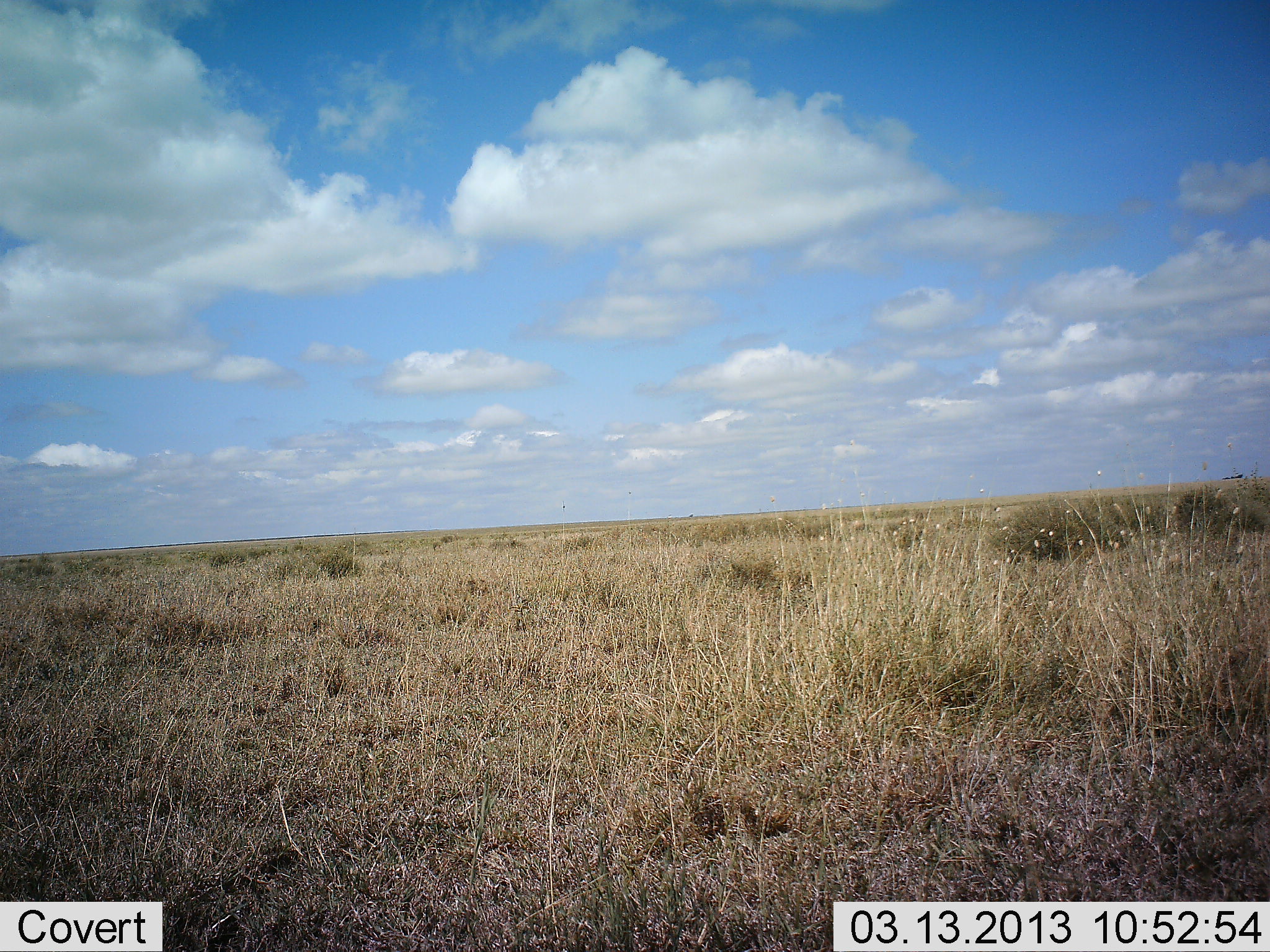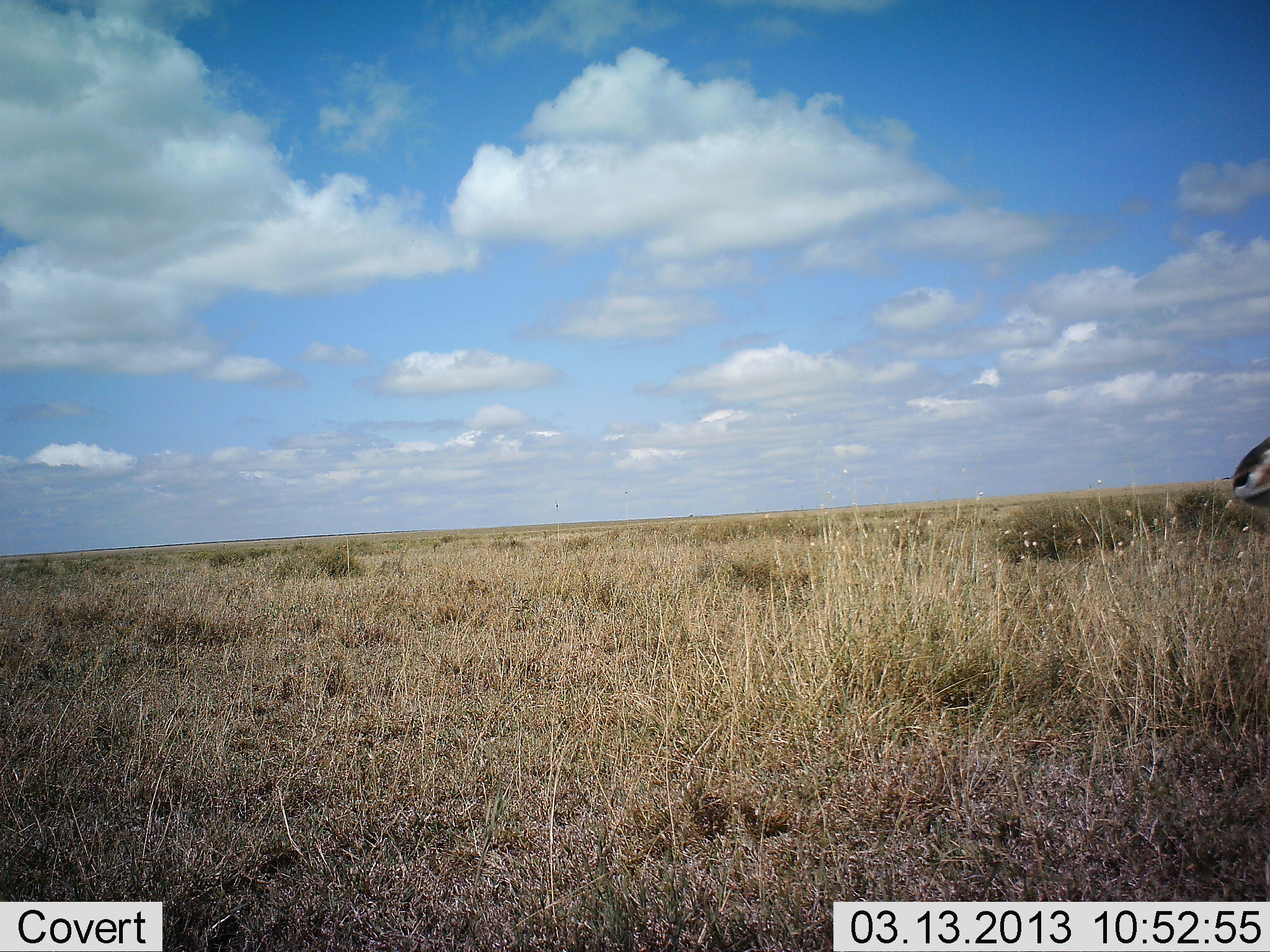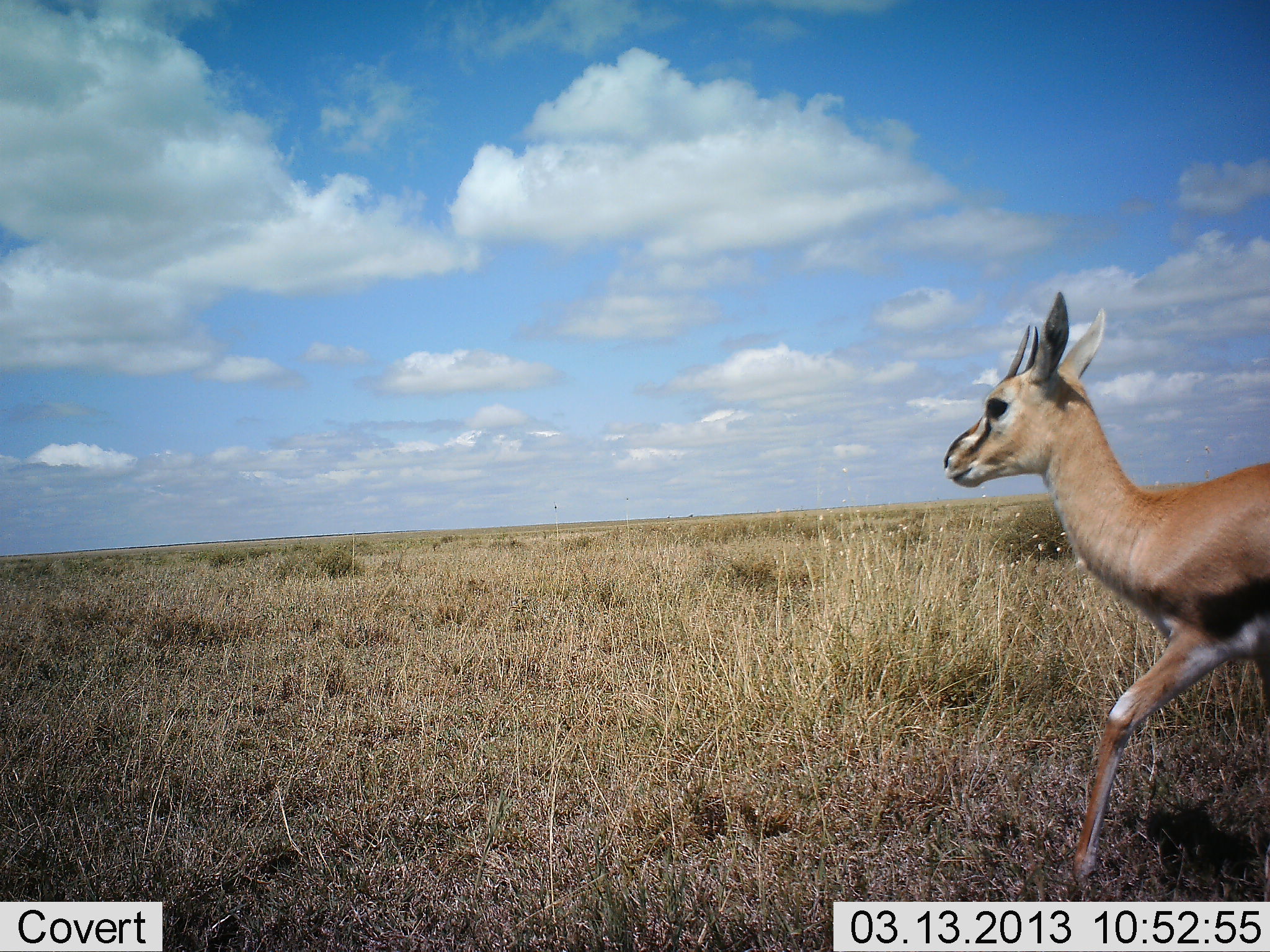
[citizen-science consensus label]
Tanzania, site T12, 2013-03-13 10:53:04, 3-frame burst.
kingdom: Animalia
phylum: Chordata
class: Mammalia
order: Artiodactyla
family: Bovidae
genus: Eudorcas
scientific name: Eudorcas thomsonii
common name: thomson's gazelle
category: gazellethomsons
Gazellethomsons (thomson's gazelle) (Eudorcas thomsonii), count 1. Behavior (volunteer vote fractions): standing 0%, resting 0%, moving 100%, interacting 0%. Young present (vote fraction): 0%. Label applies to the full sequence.